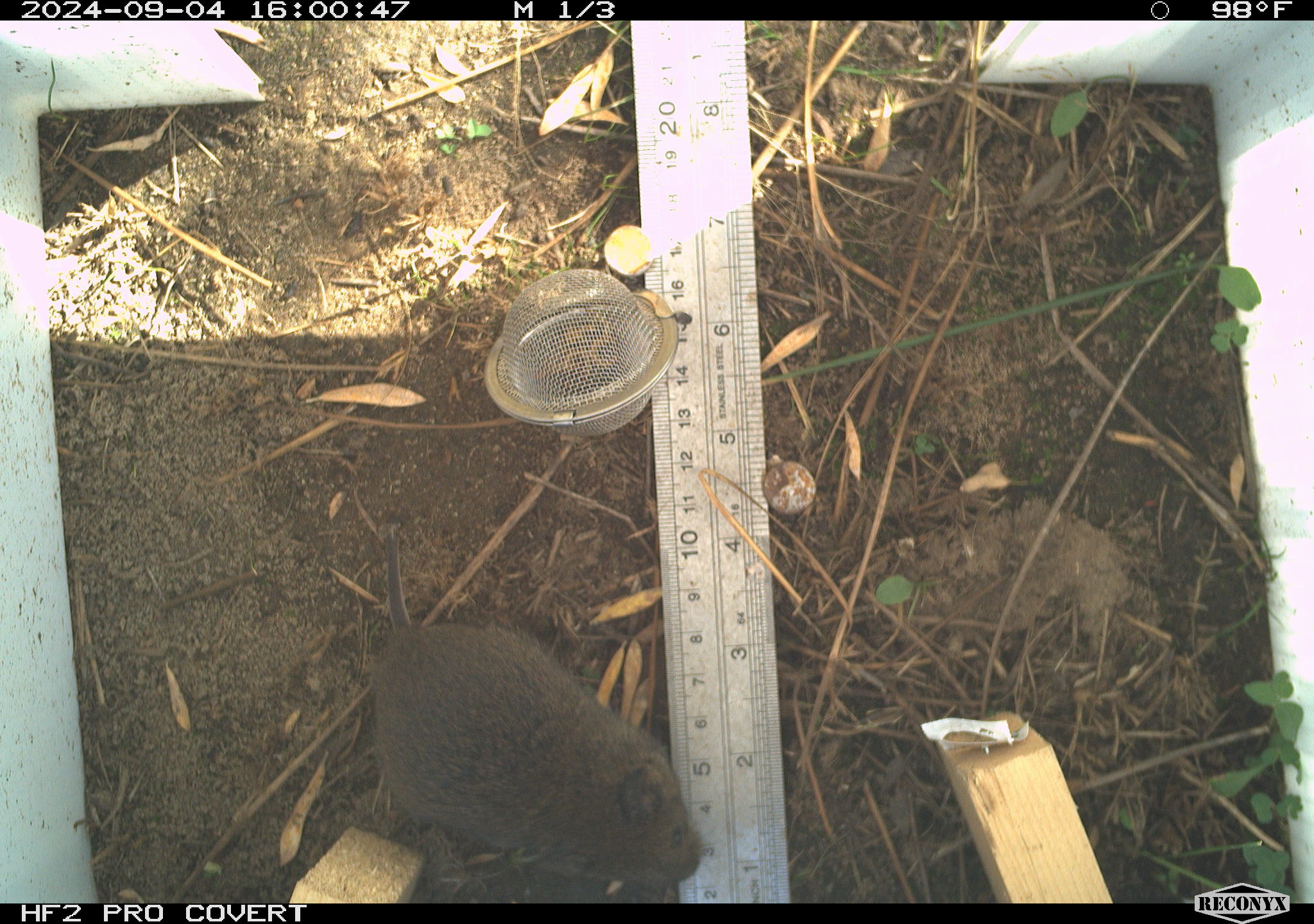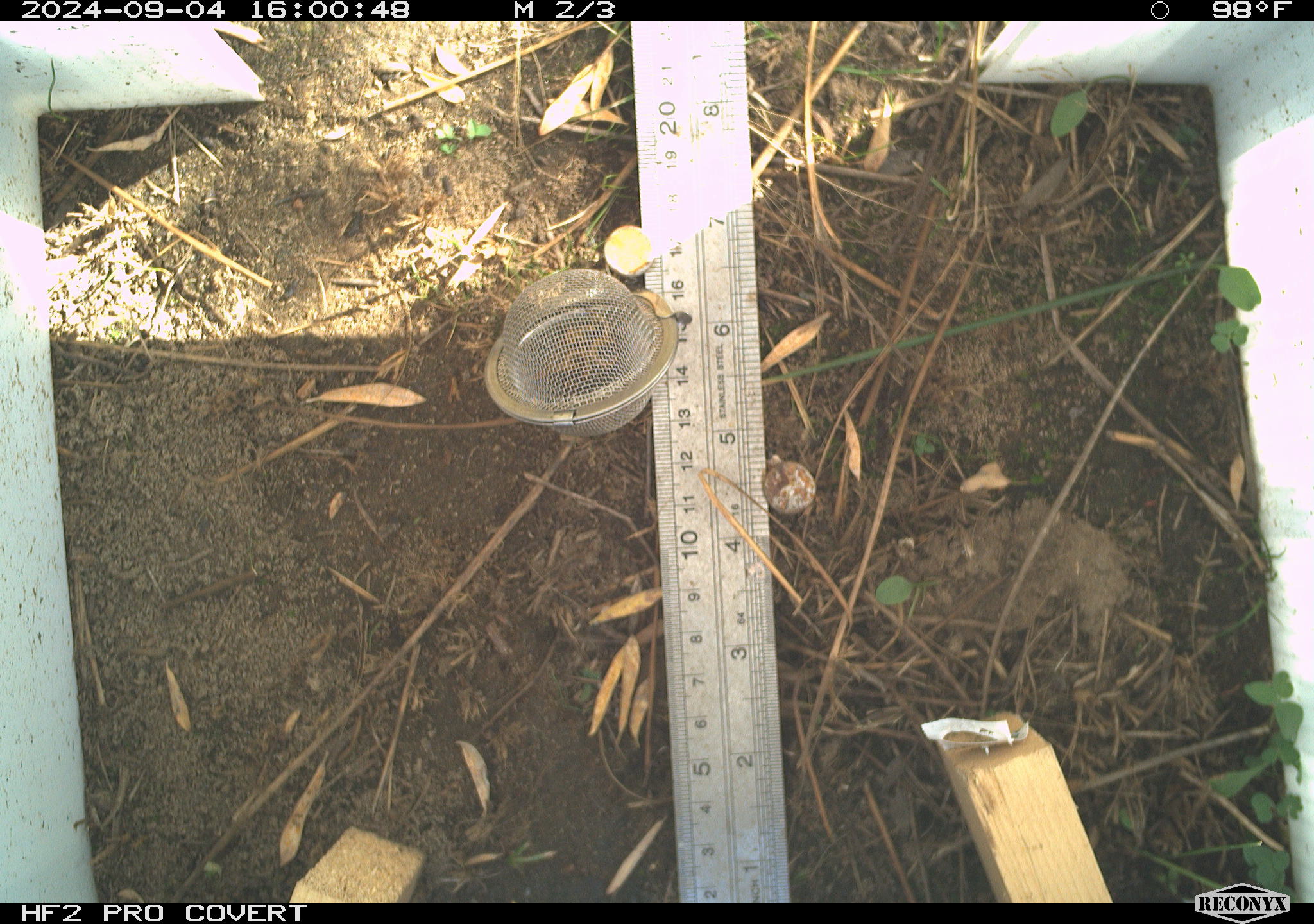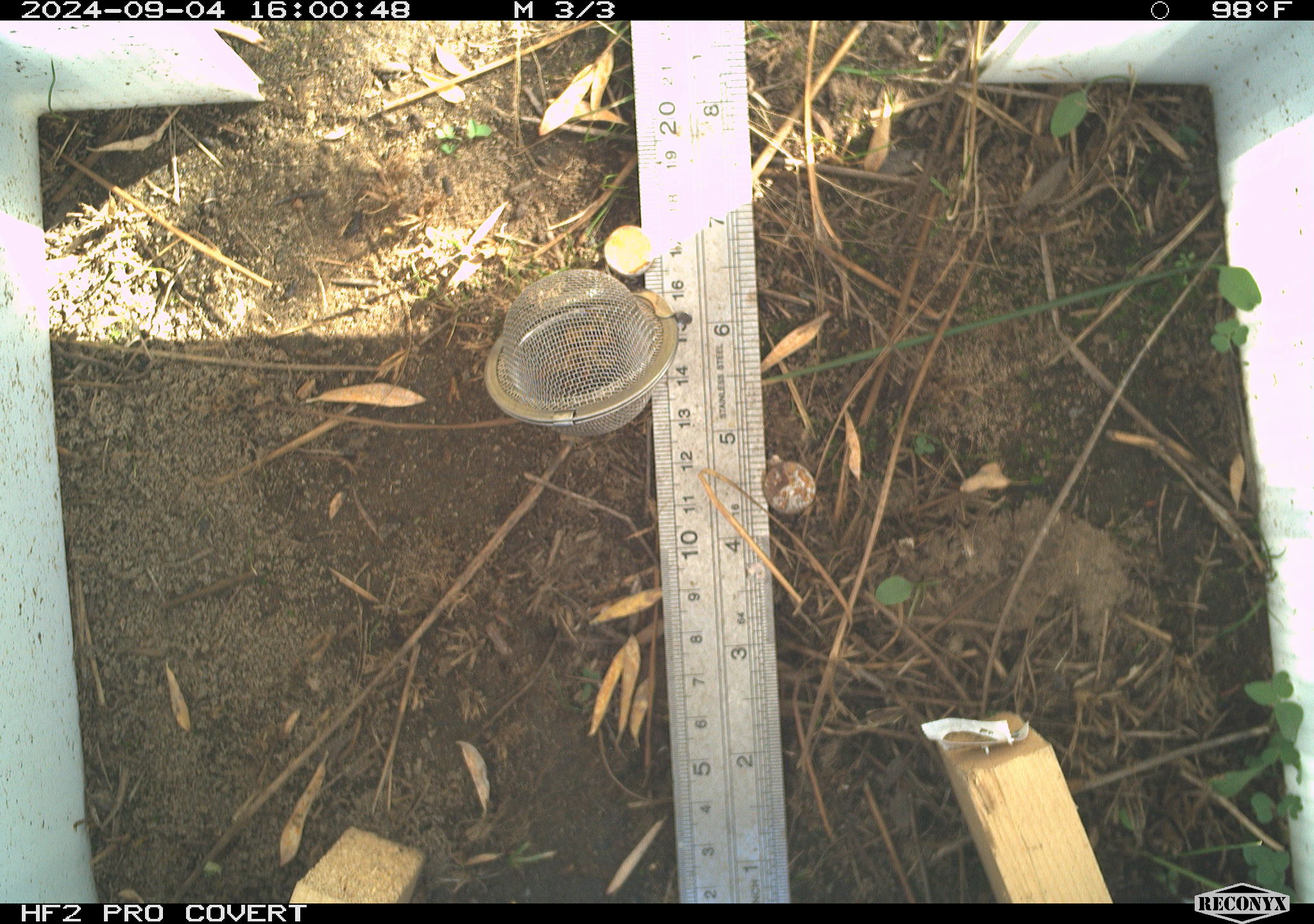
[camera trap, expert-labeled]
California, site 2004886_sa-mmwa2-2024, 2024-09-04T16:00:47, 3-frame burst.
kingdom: Animalia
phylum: Chordata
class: Mammalia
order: Rodentia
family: Cricetidae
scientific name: Arvicolinae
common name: voles, lemmings, and muskrats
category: arvicolinae subfamily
Arvicolinae subfamily (voles, lemmings, and muskrats) (Arvicolinae).